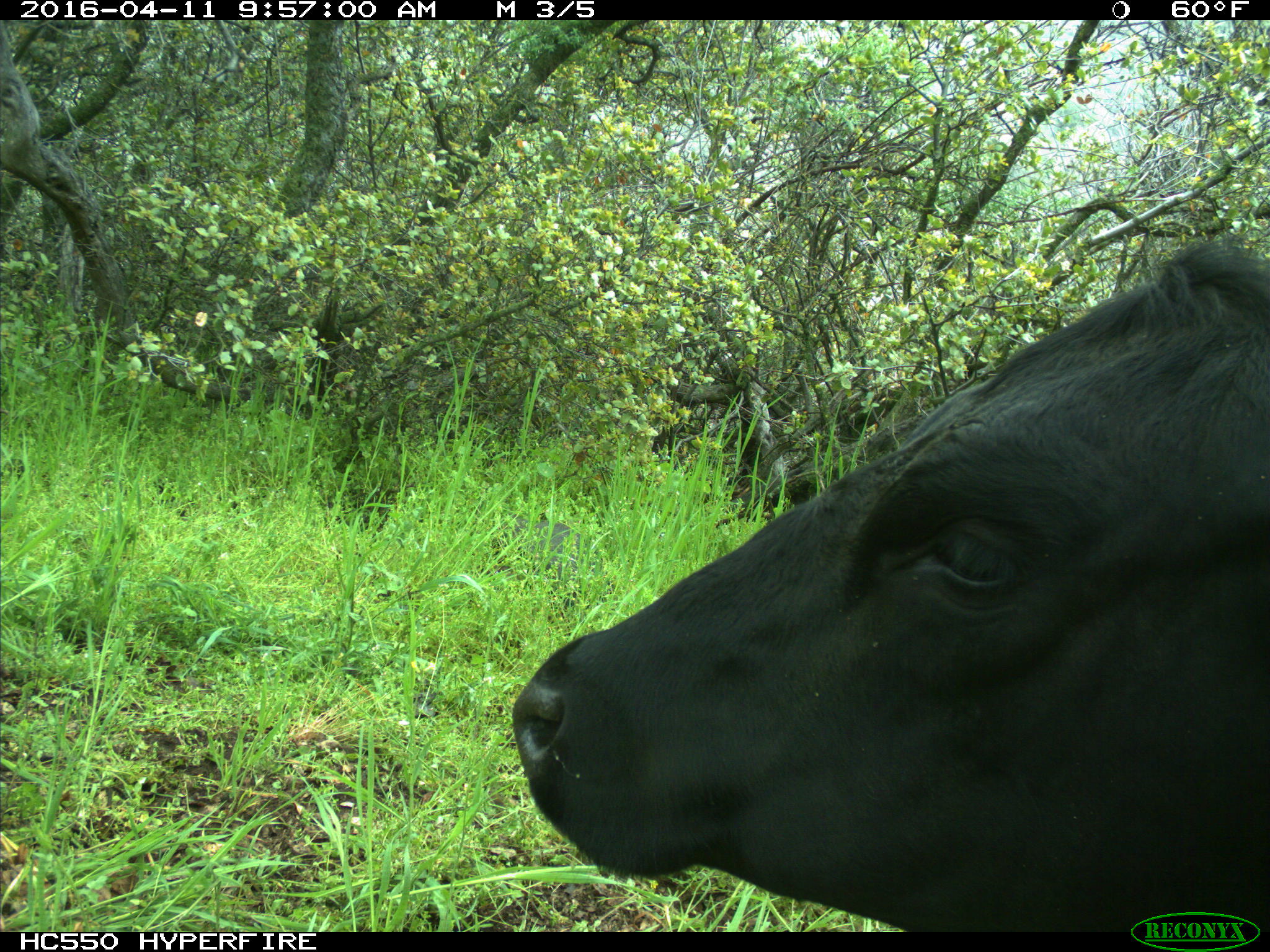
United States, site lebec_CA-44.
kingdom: Animalia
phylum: Chordata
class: Mammalia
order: Artiodactyla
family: Bovidae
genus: Bos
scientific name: Bos taurus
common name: domestic cow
Bos taurus (domestic cow).